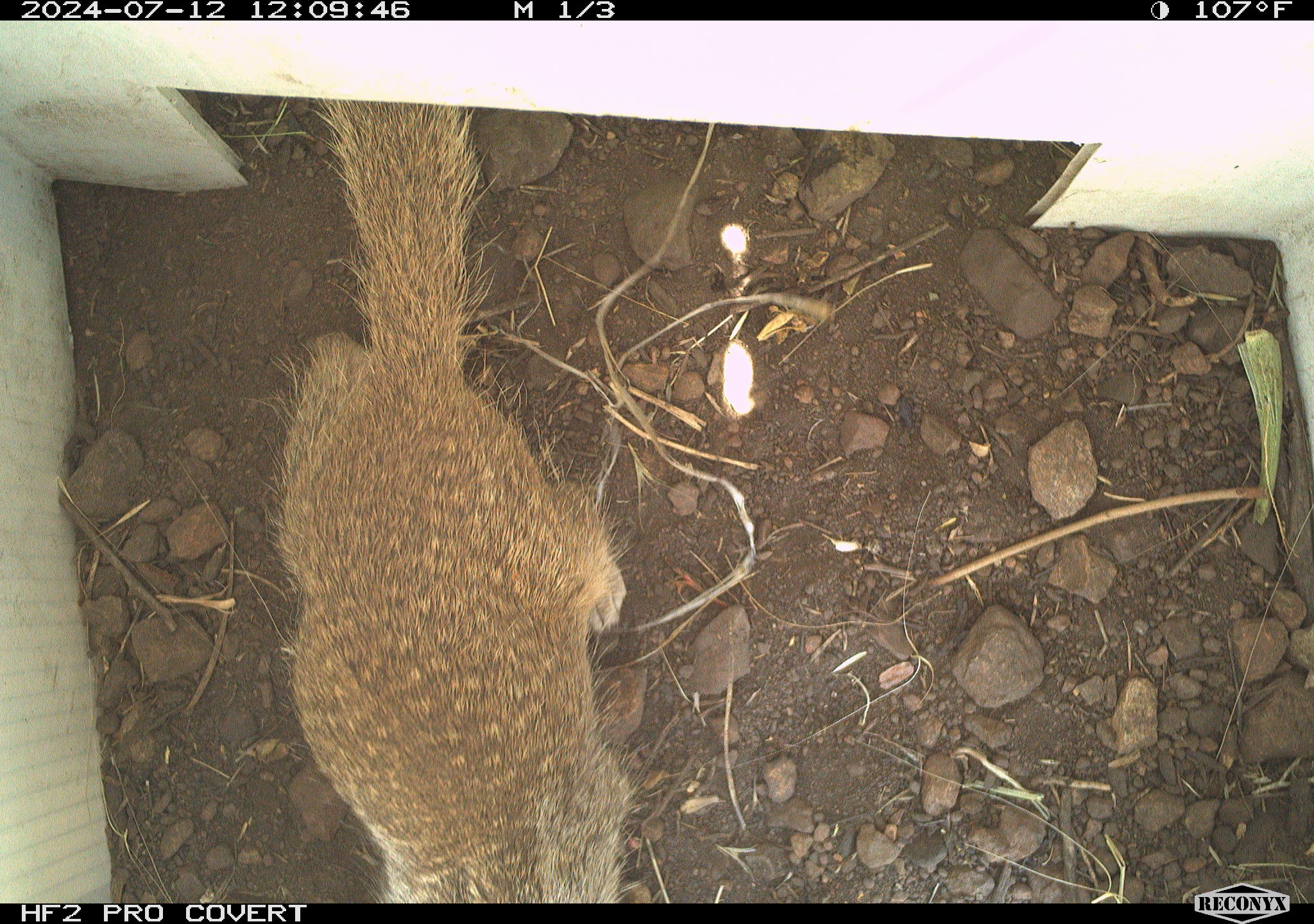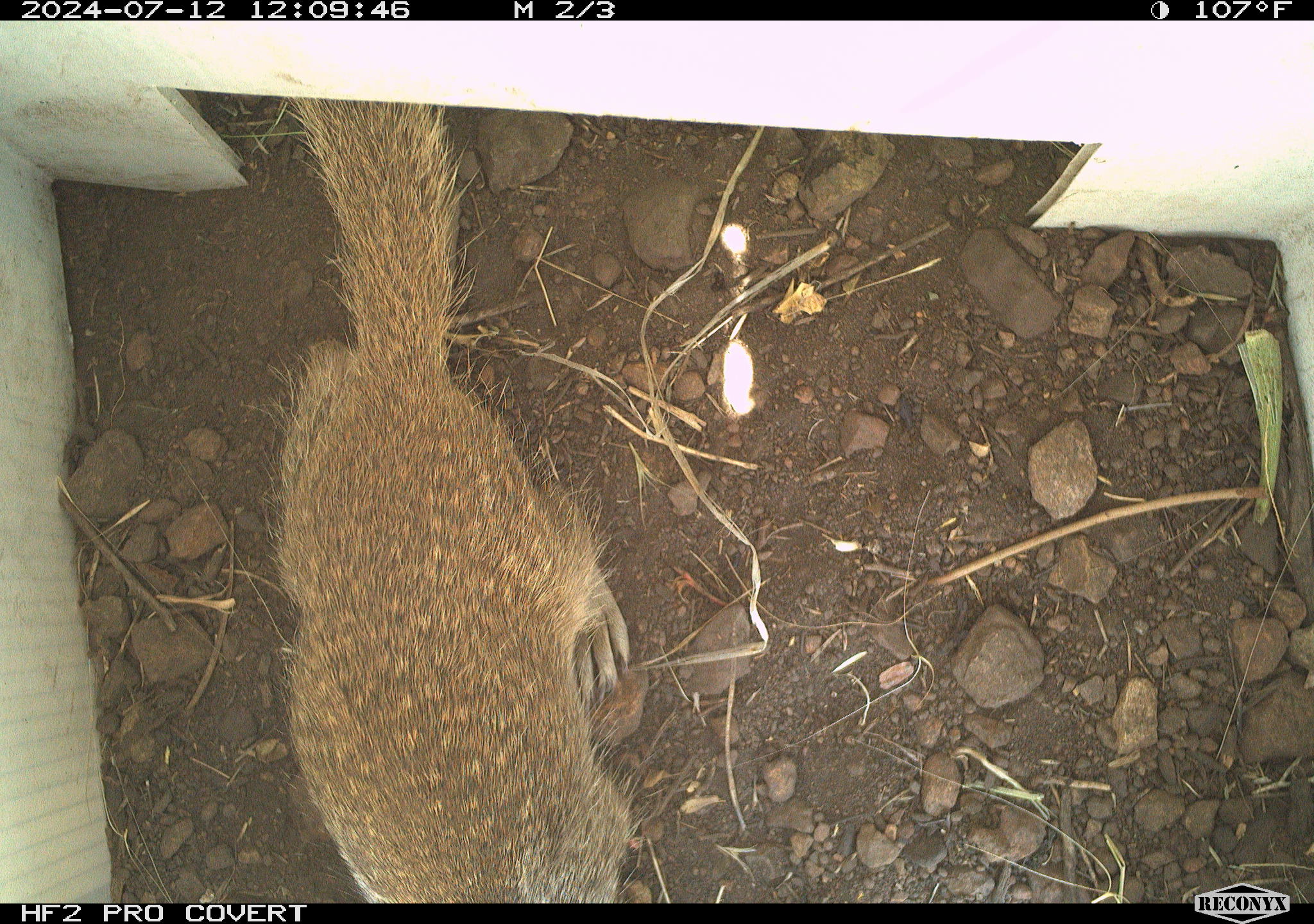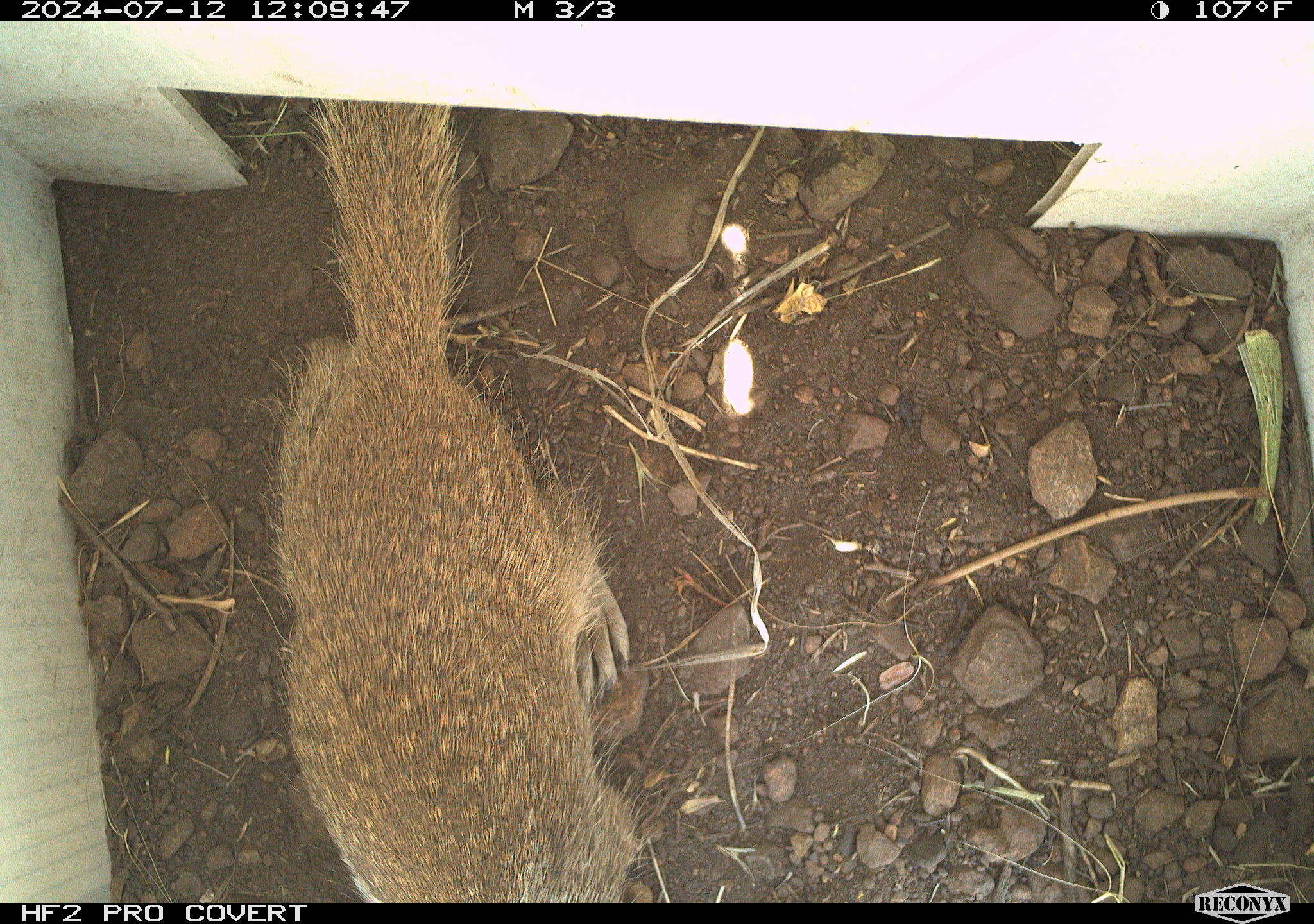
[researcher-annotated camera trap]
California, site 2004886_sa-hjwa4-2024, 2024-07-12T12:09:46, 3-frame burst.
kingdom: Animalia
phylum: Chordata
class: Mammalia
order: Rodentia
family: Sciuridae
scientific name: Sciuridae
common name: squirrels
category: sciuridae family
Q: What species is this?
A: Sciuridae family (squirrels) (Sciuridae).